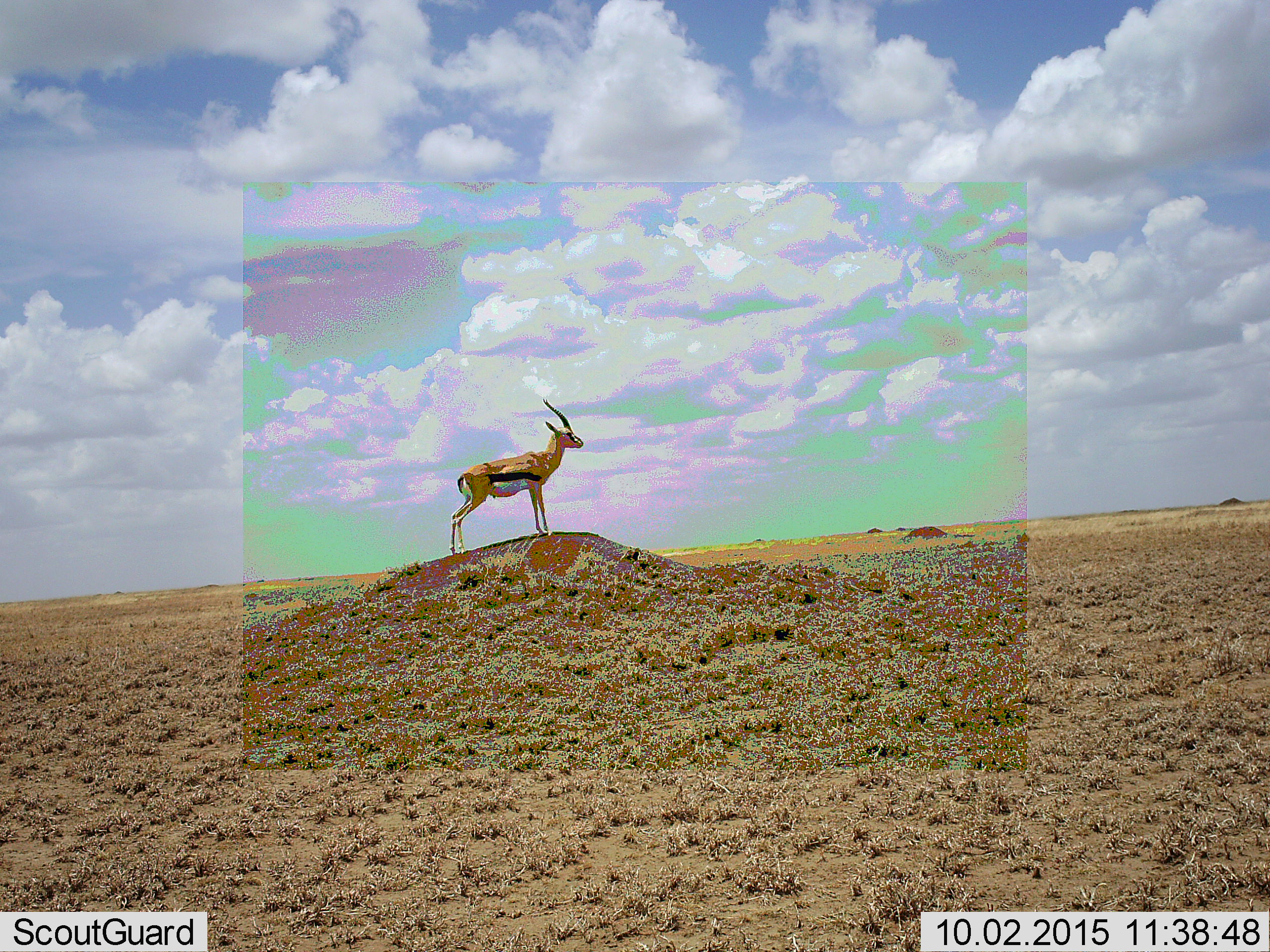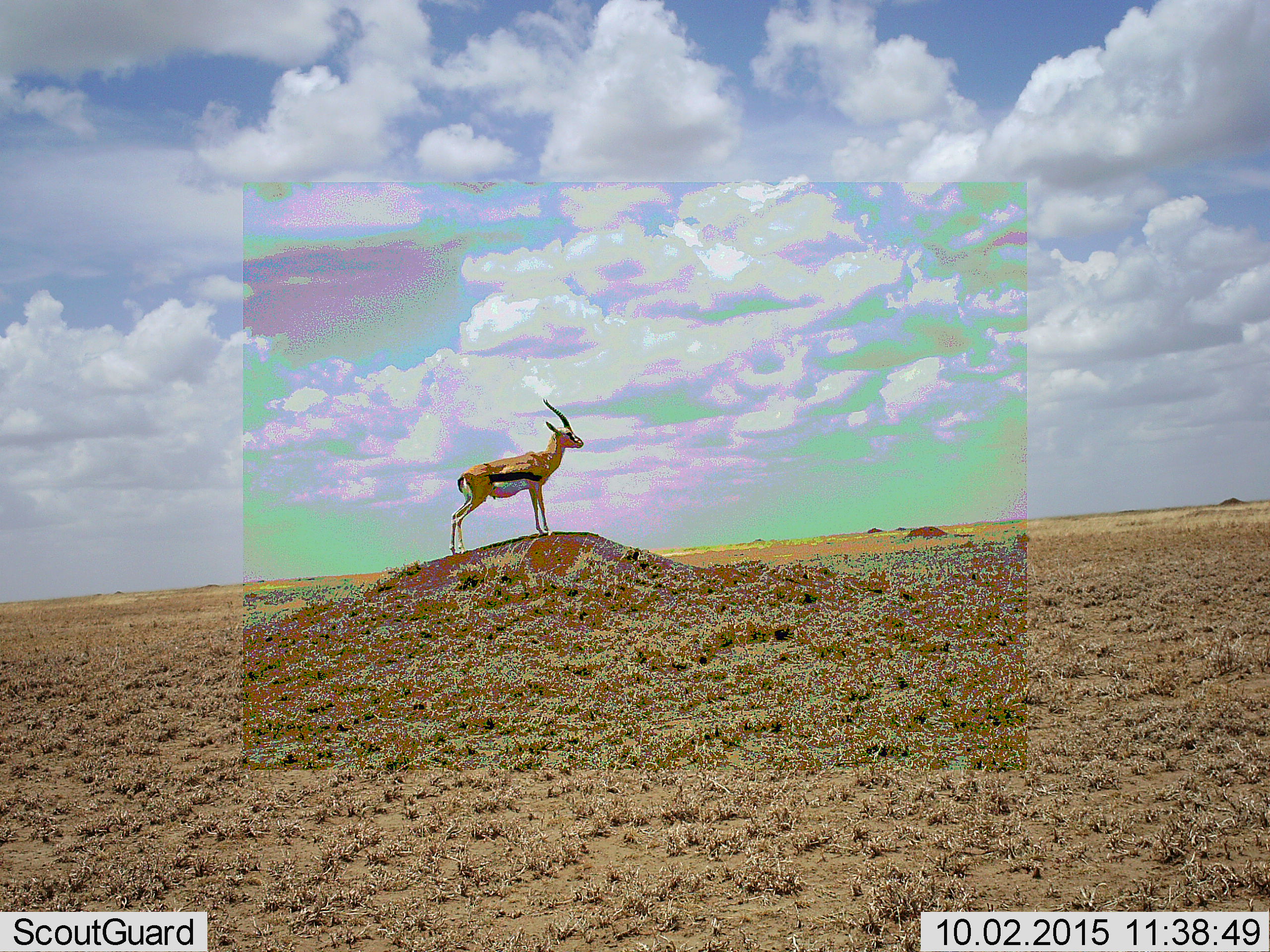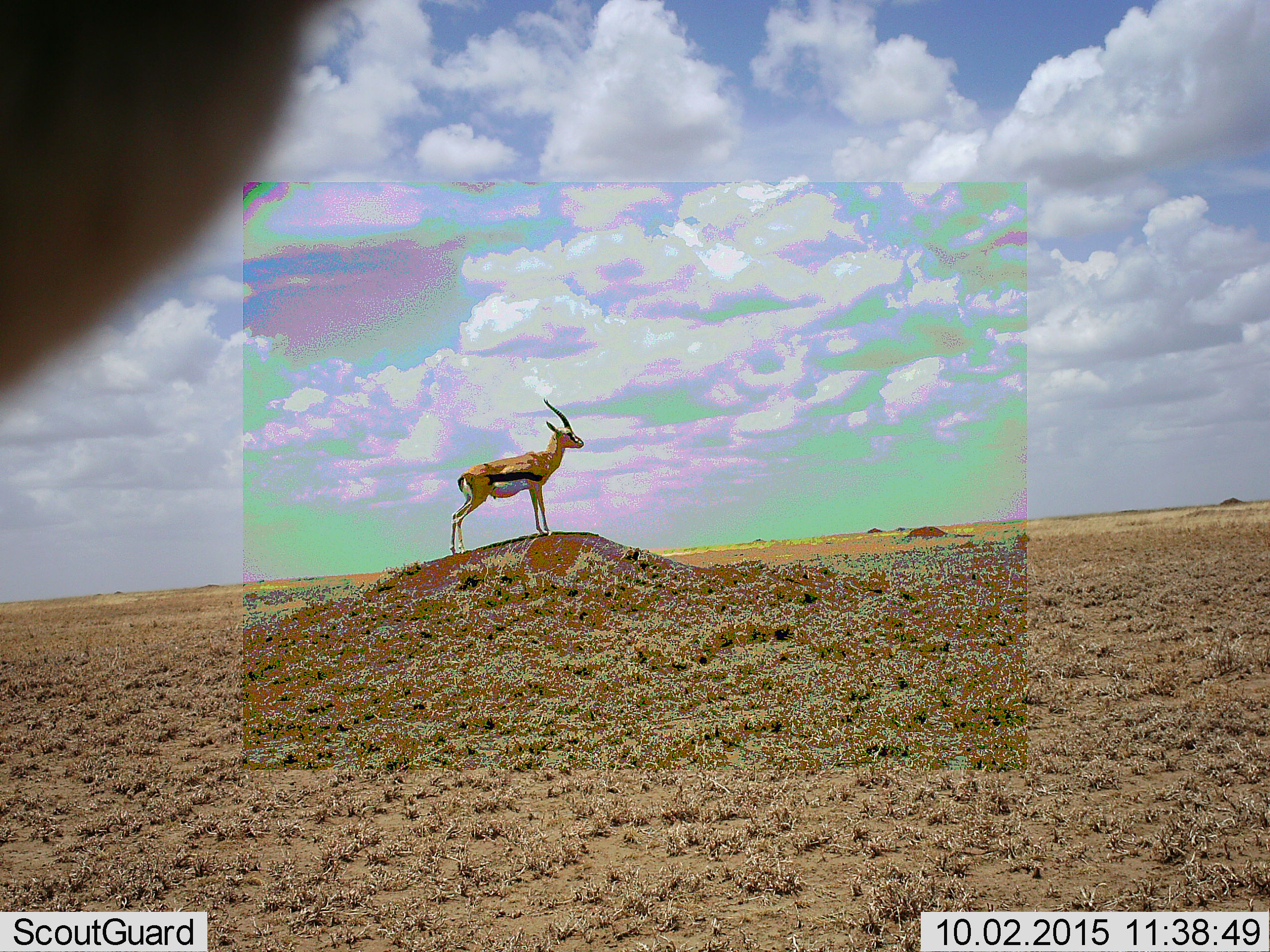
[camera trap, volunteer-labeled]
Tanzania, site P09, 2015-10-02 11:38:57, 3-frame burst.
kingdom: Animalia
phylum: Chordata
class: Mammalia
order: Artiodactyla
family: Bovidae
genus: Eudorcas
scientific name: Eudorcas thomsonii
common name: thomson's gazelle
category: gazellethomsons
Gazellethomsons (thomson's gazelle) (Eudorcas thomsonii), count 1. Behavior (volunteer vote fractions): standing 100%, resting 0%, moving 0%, interacting 0%. Young present (vote fraction): 0%. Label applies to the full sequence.